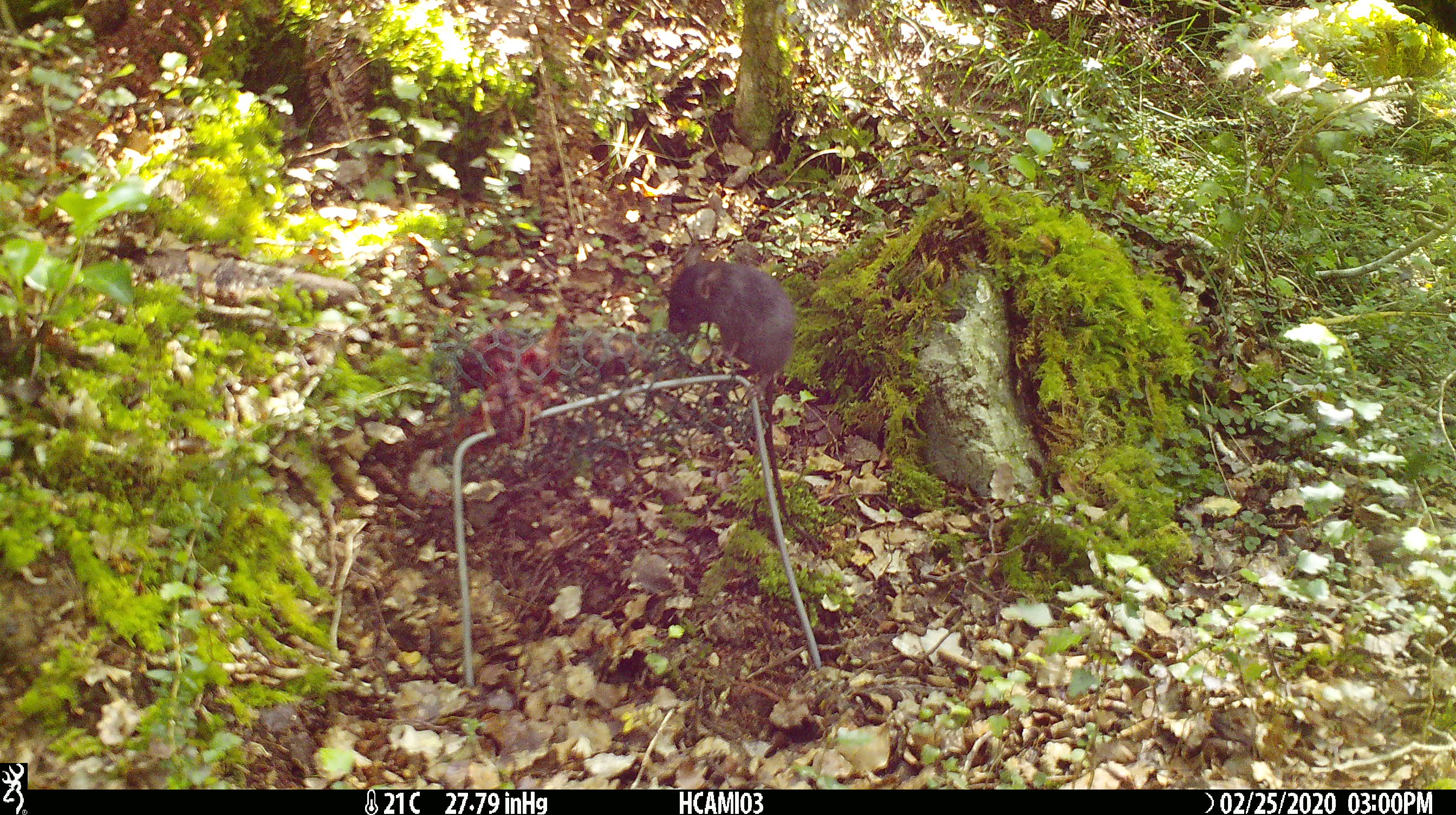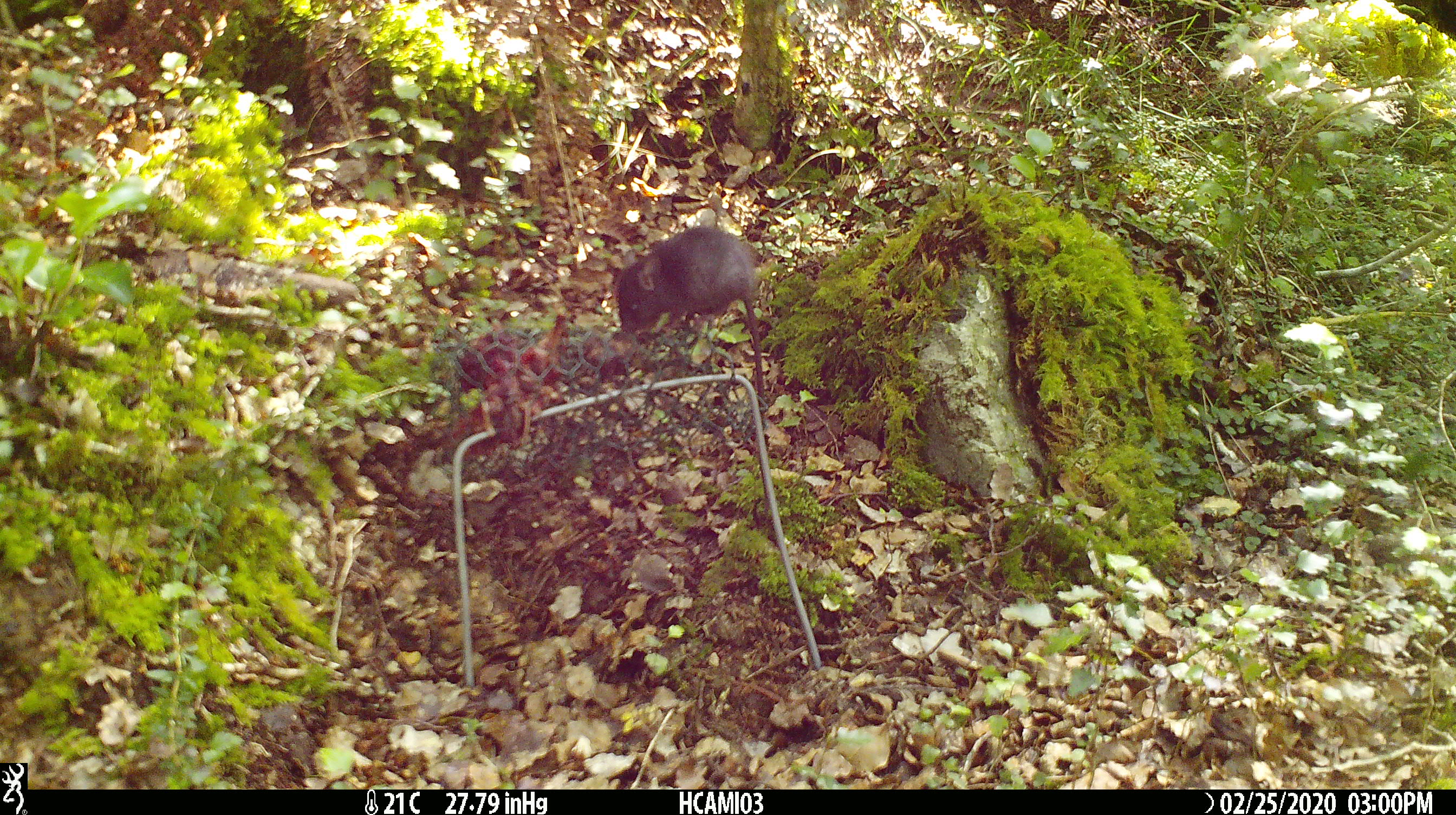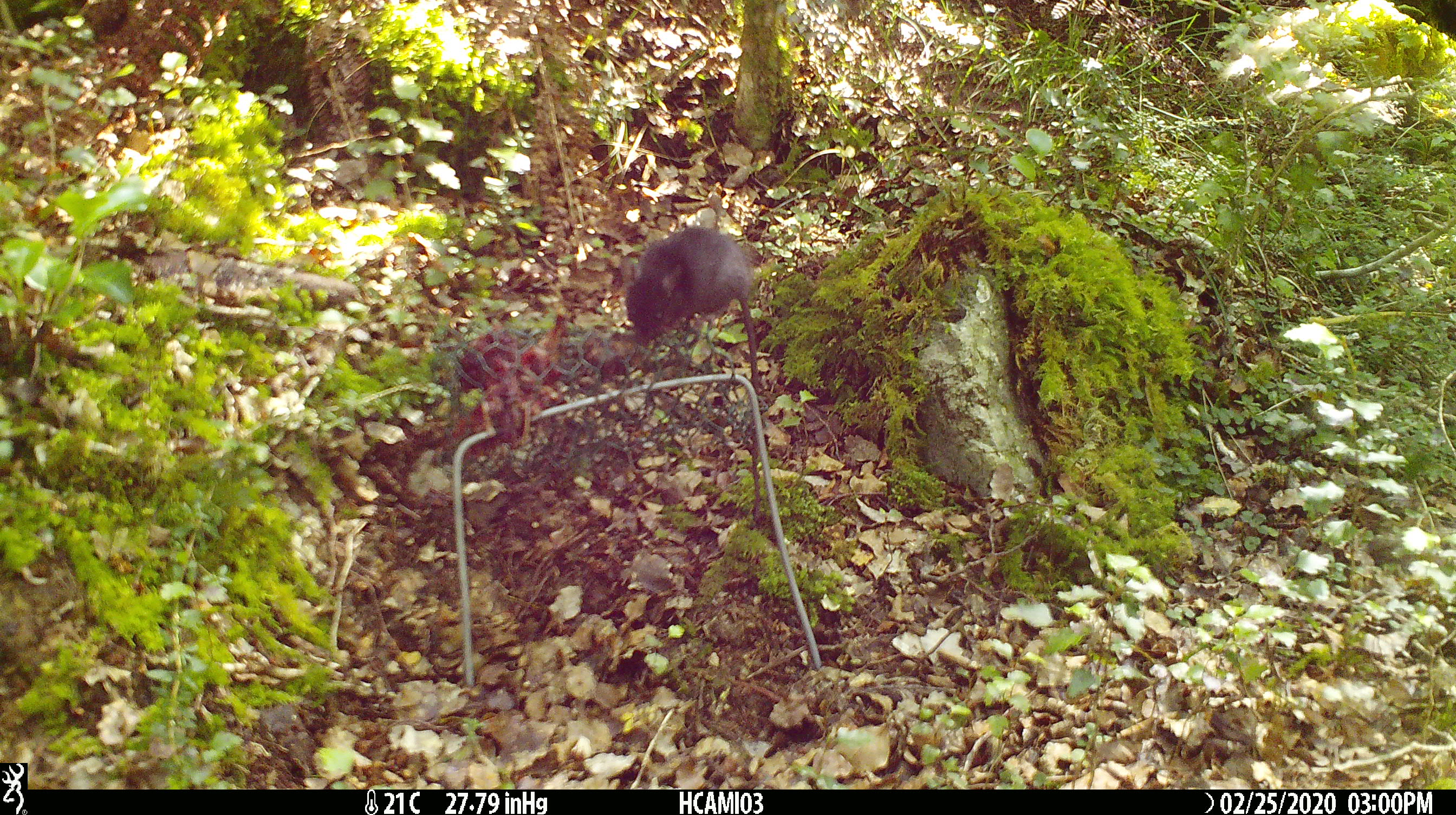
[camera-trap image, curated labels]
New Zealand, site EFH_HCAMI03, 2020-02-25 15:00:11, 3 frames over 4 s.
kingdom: Animalia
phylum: Chordata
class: Mammalia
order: Rodentia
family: Muridae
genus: Mus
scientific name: Mus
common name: mouse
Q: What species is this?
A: Mouse (Mus).